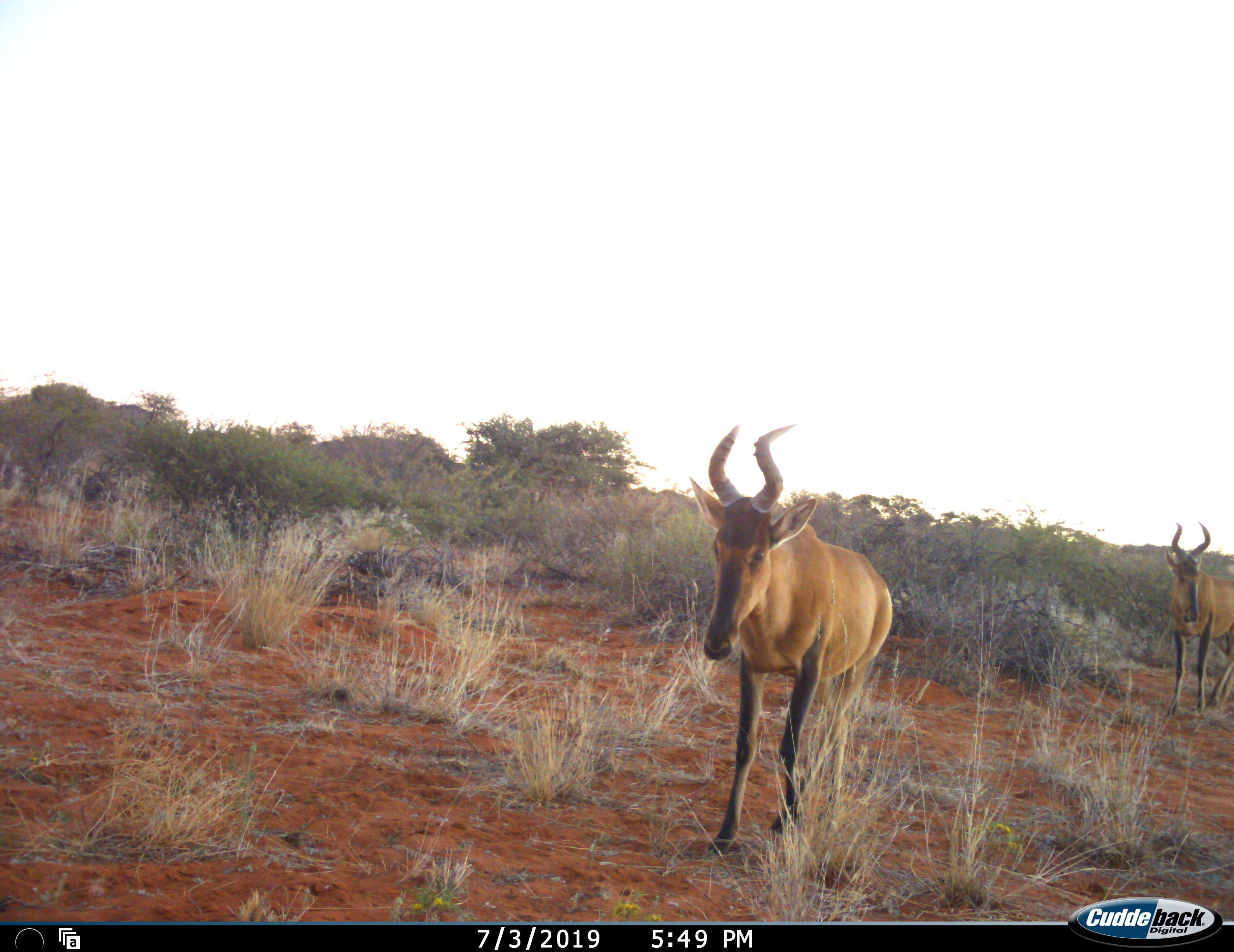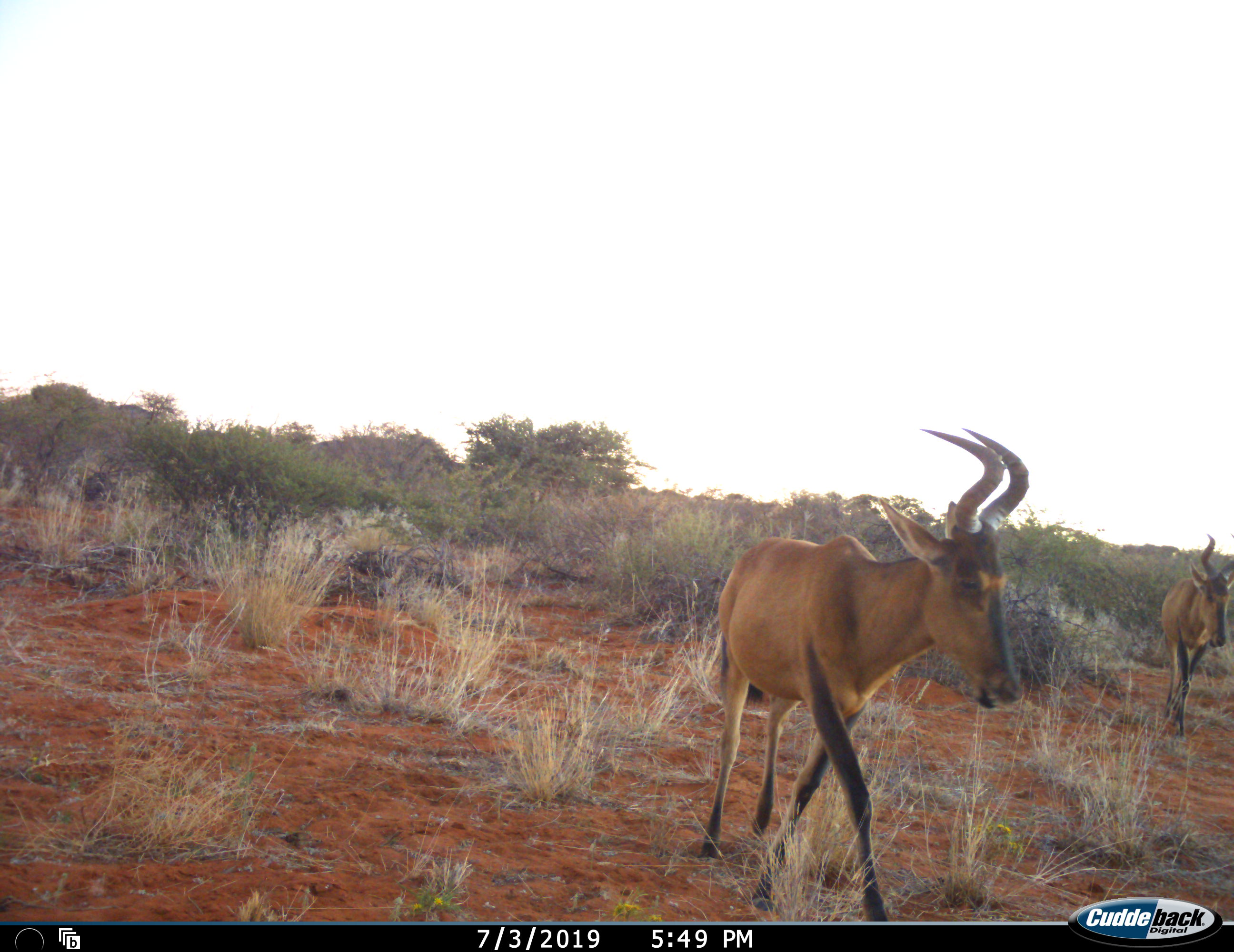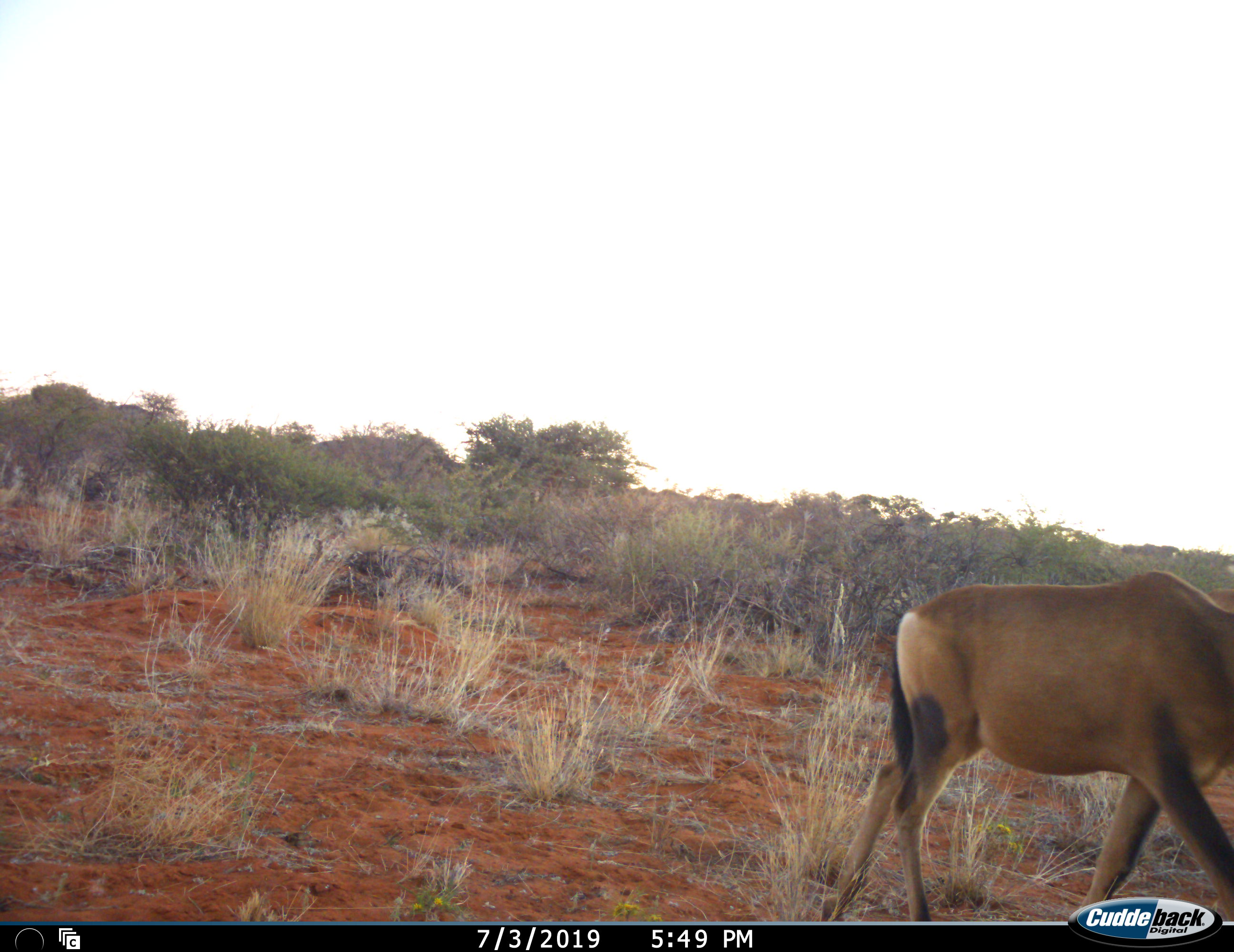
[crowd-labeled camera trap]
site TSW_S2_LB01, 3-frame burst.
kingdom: Animalia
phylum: Chordata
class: Mammalia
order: Artiodactyla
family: Bovidae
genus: Alcelaphus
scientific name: Alcelaphus buselaphus caama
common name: red hartebeest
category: hartebeestred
Hartebeestred (red hartebeest) (Alcelaphus buselaphus caama), count 2. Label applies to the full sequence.